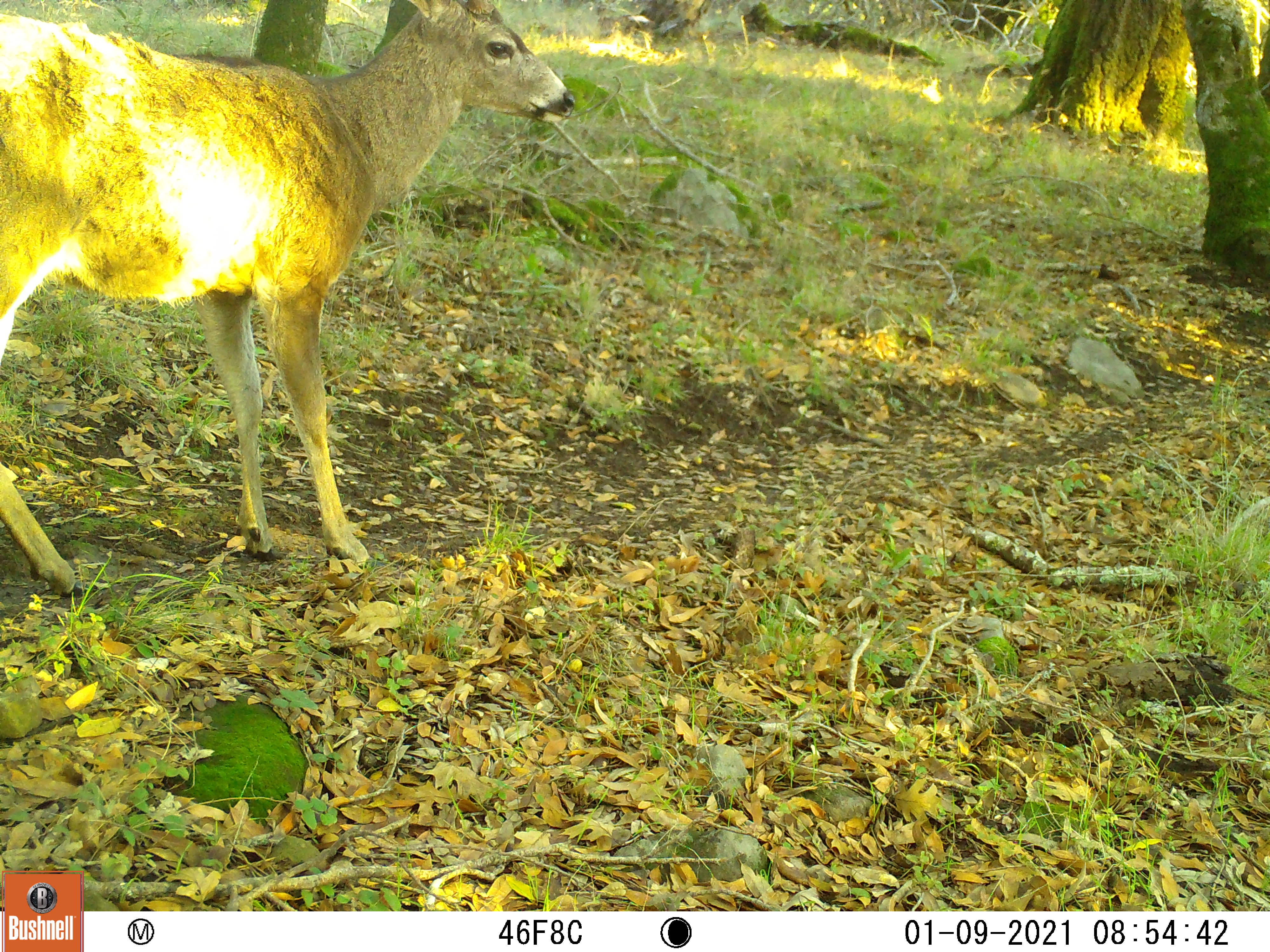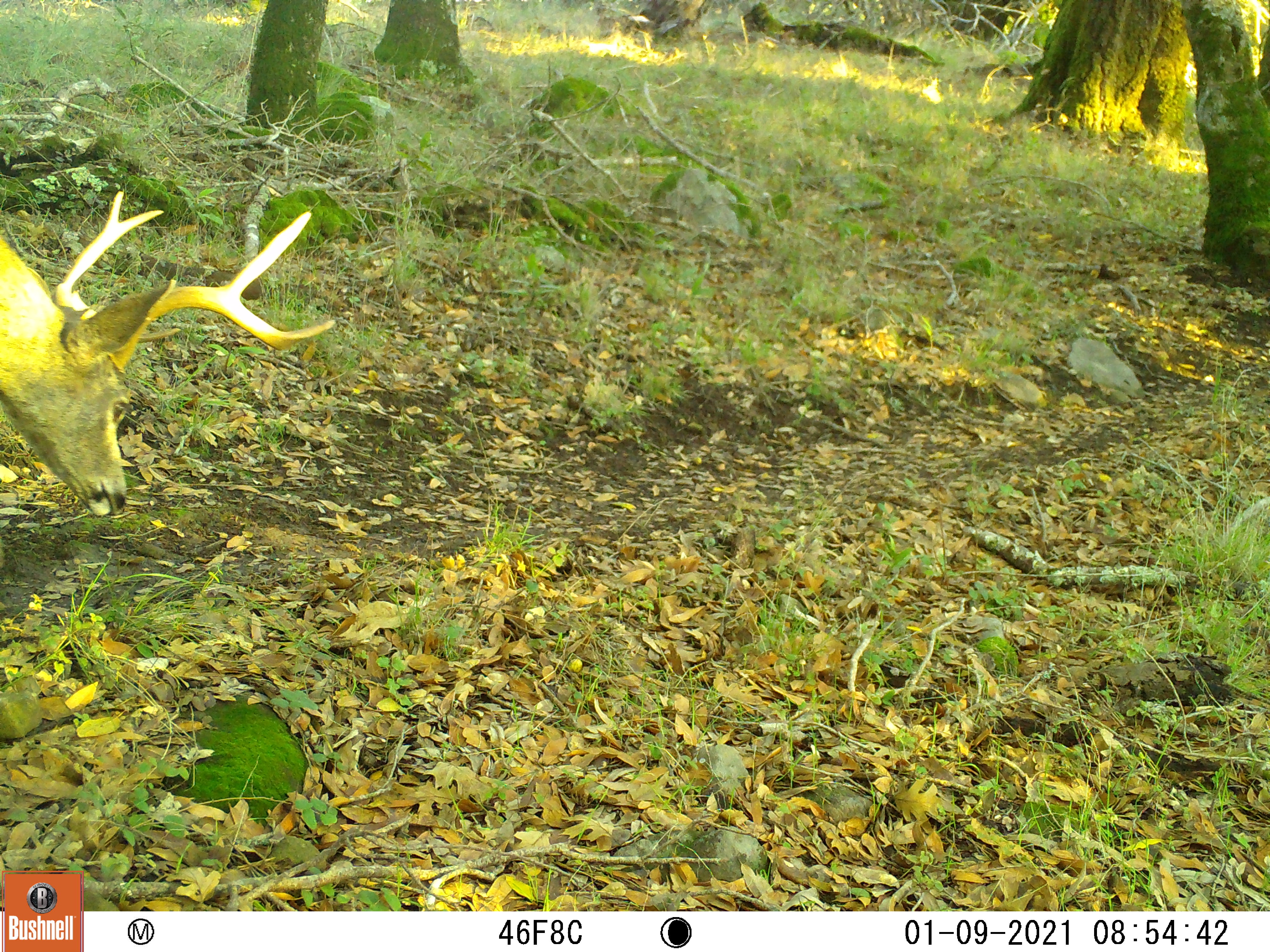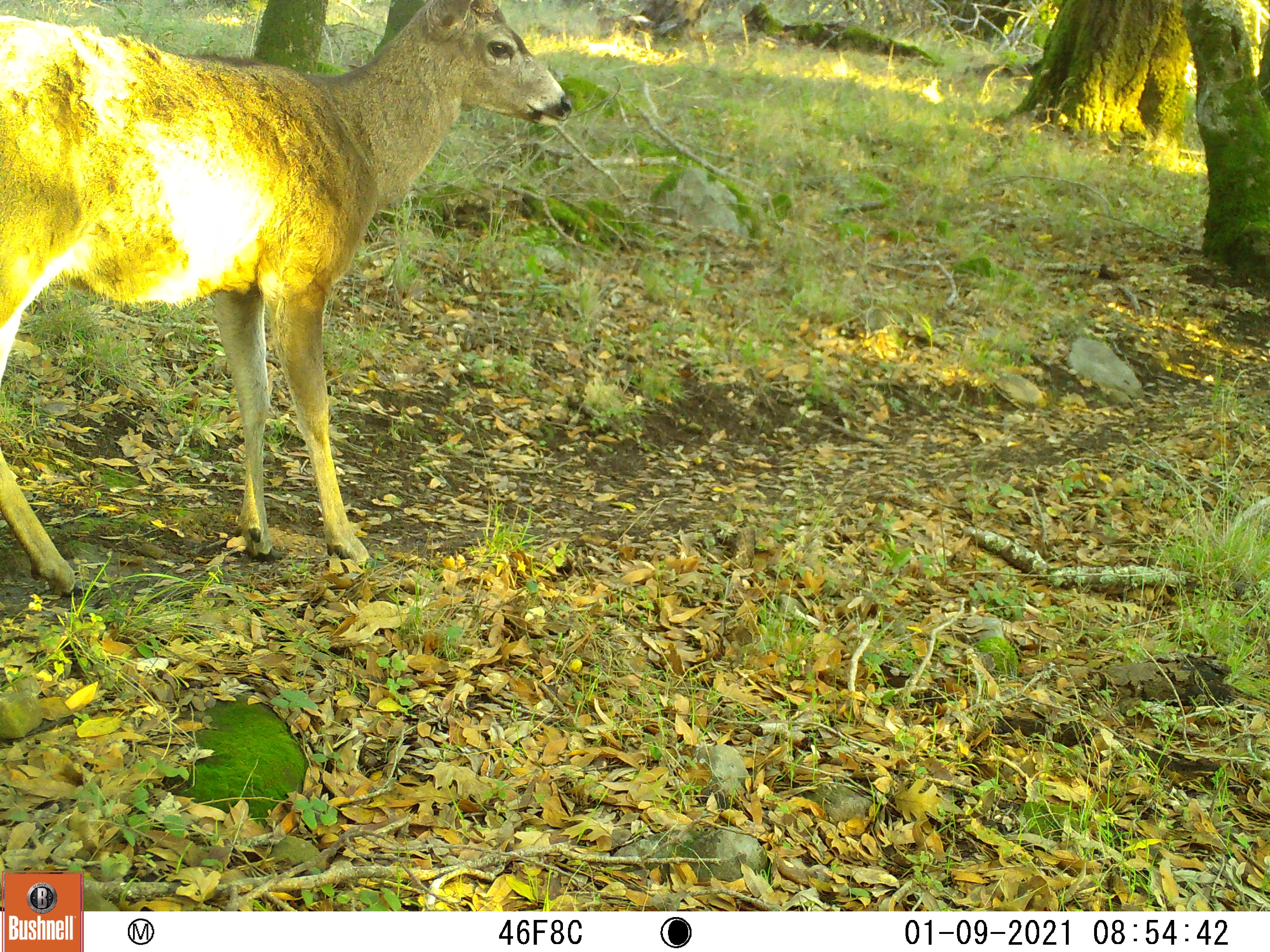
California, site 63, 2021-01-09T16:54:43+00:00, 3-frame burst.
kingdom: Animalia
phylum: Chordata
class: Mammalia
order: Artiodactyla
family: Cervidae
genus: Odocoileus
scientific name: Odocoileus hemionus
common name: mule deer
Mule deer (Odocoileus hemionus).